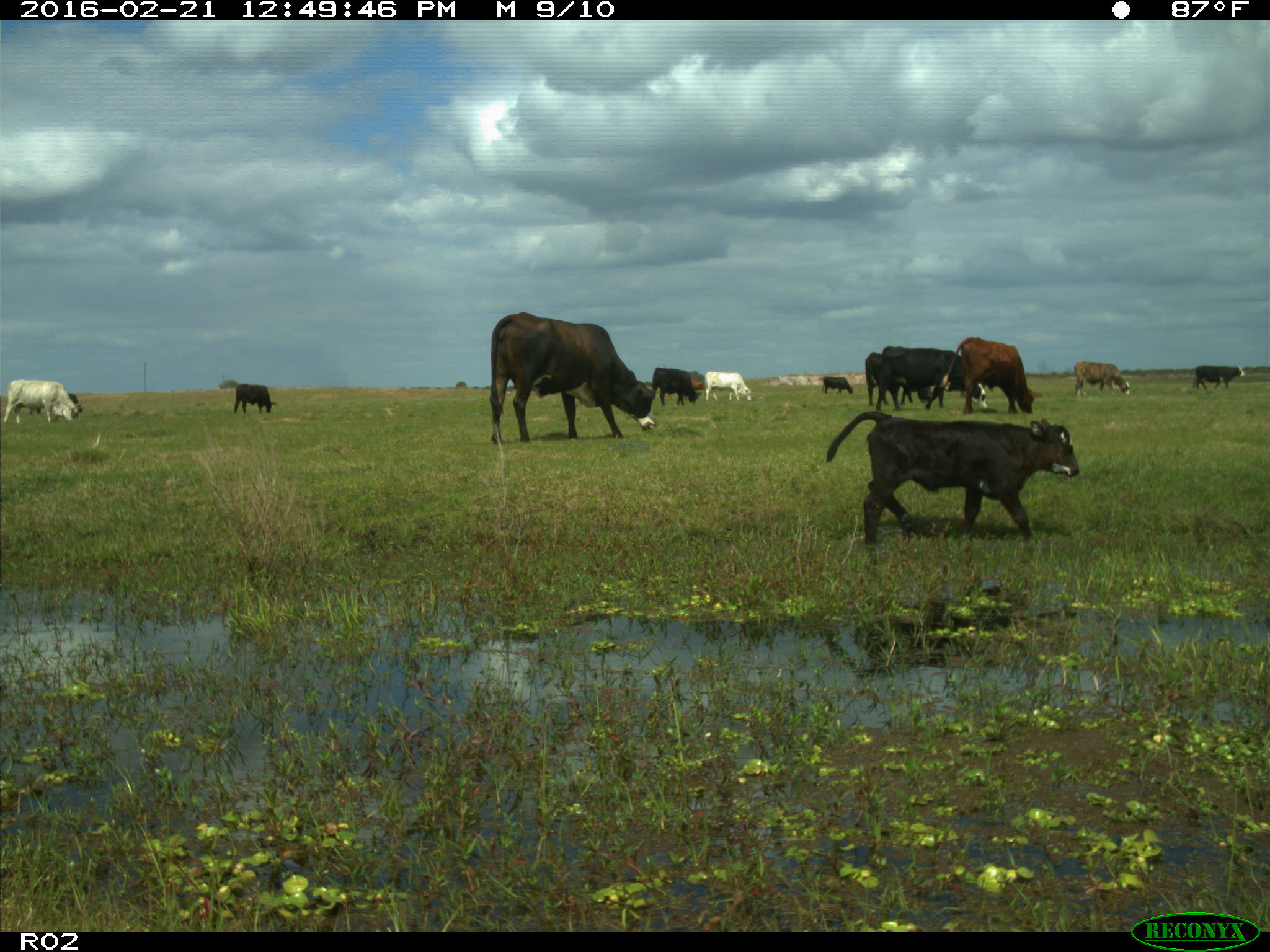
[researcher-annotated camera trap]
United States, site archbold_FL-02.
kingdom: Animalia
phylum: Chordata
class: Mammalia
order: Artiodactyla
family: Bovidae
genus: Bos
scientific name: Bos taurus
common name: domestic cow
Bos taurus (domestic cow).